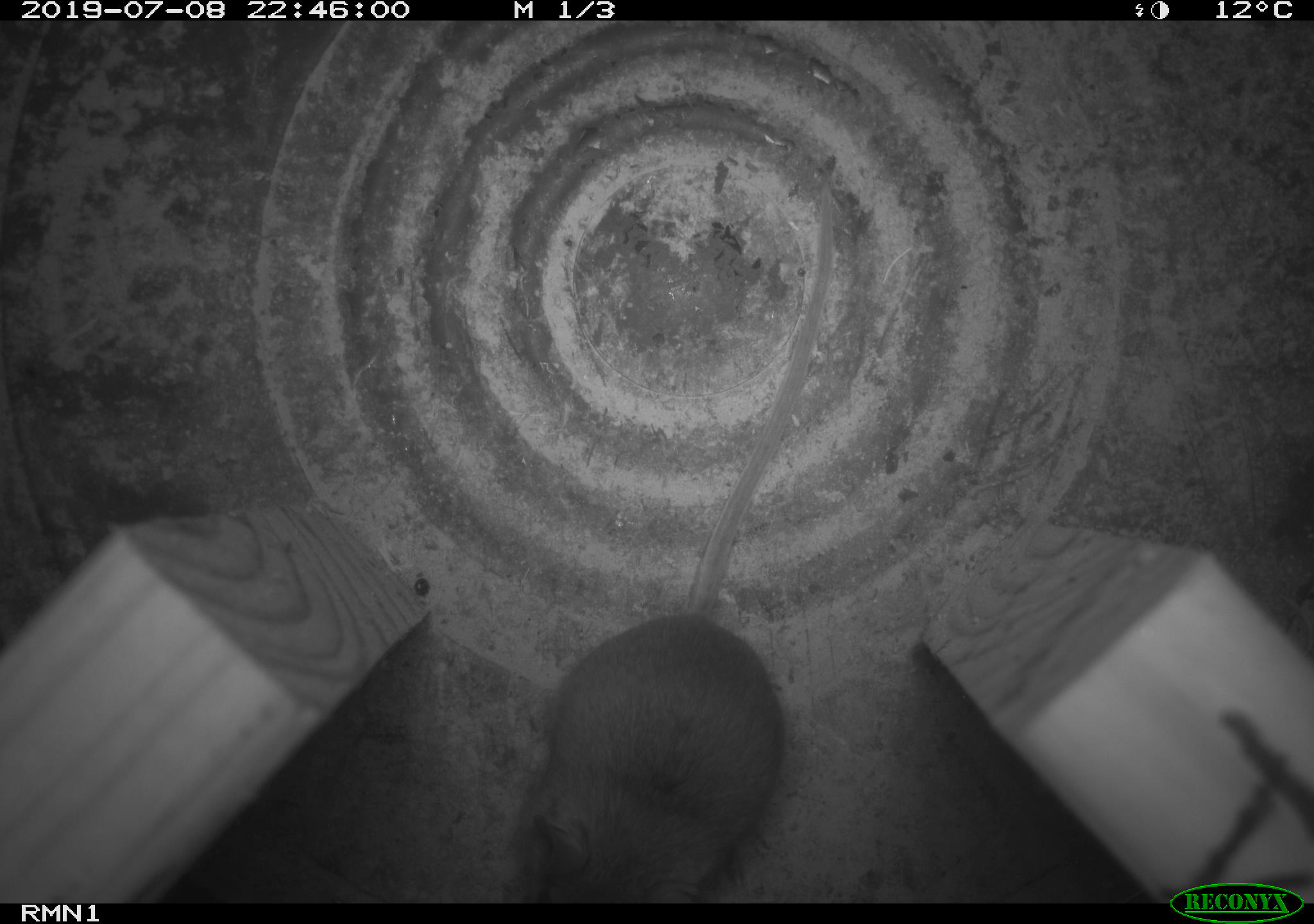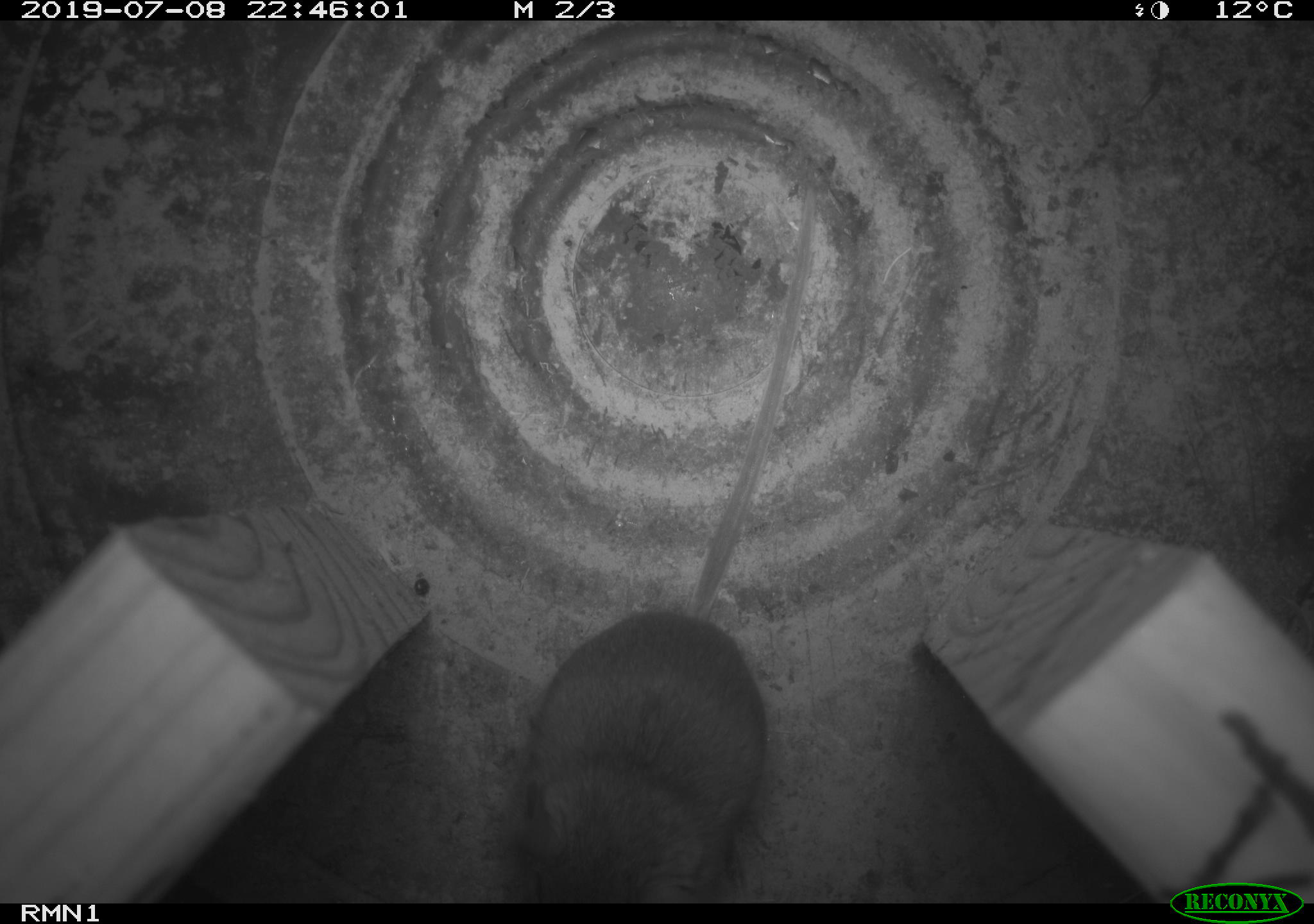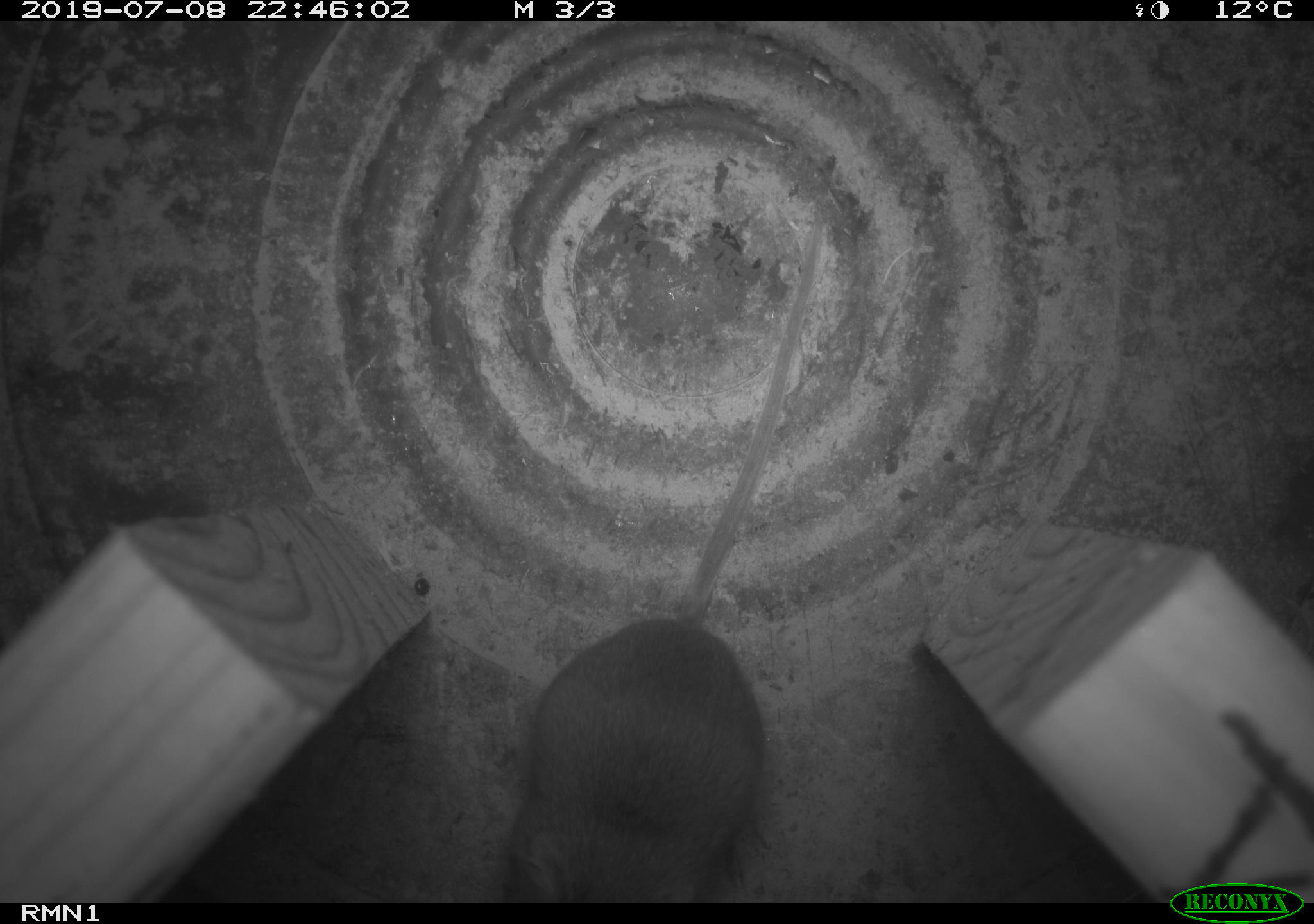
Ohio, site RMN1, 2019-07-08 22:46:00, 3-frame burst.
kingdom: Animalia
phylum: Chordata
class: Mammalia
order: Rodentia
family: Cricetidae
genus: Peromyscus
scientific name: Peromyscus leucopus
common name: white-footed mouse